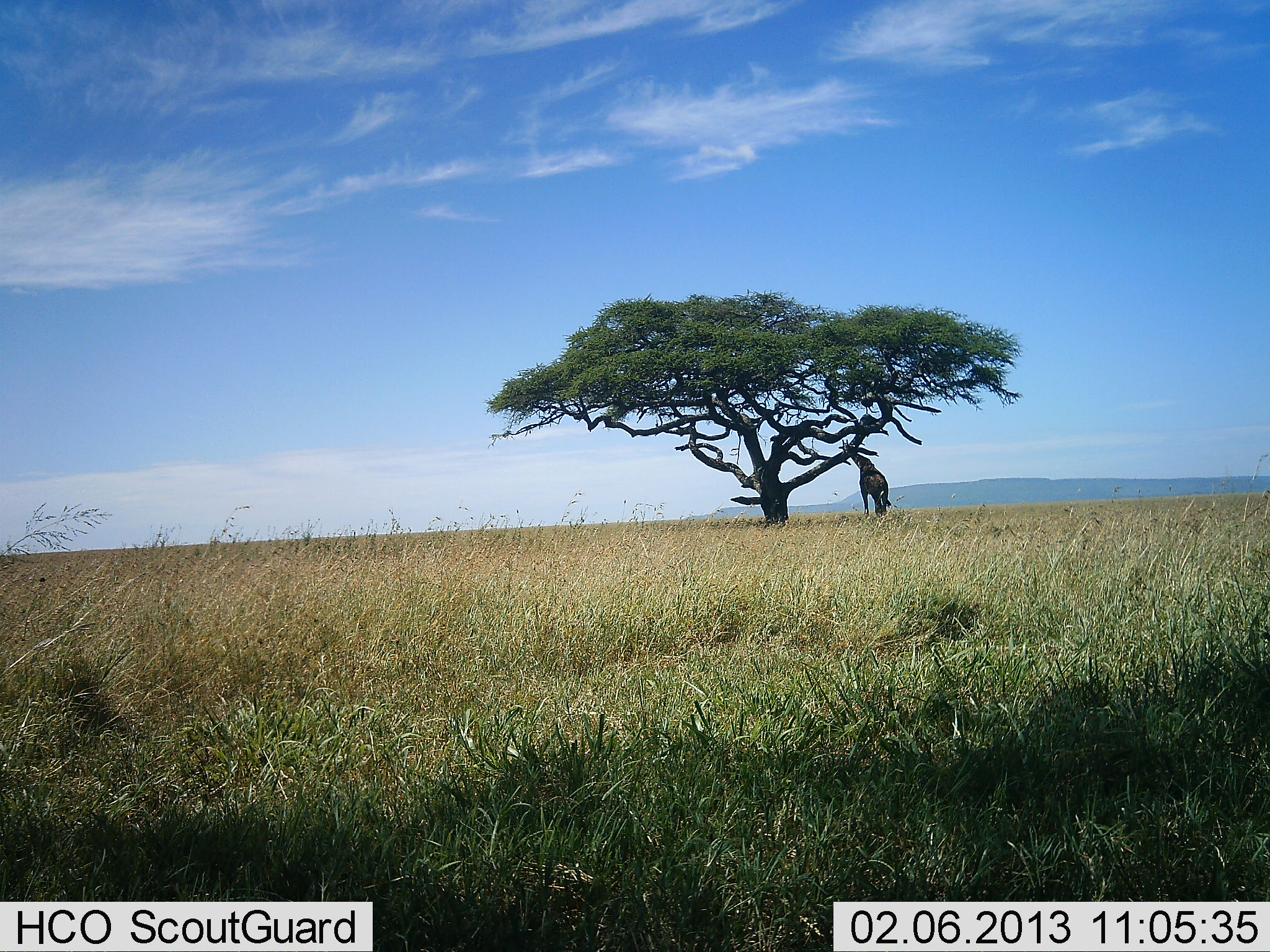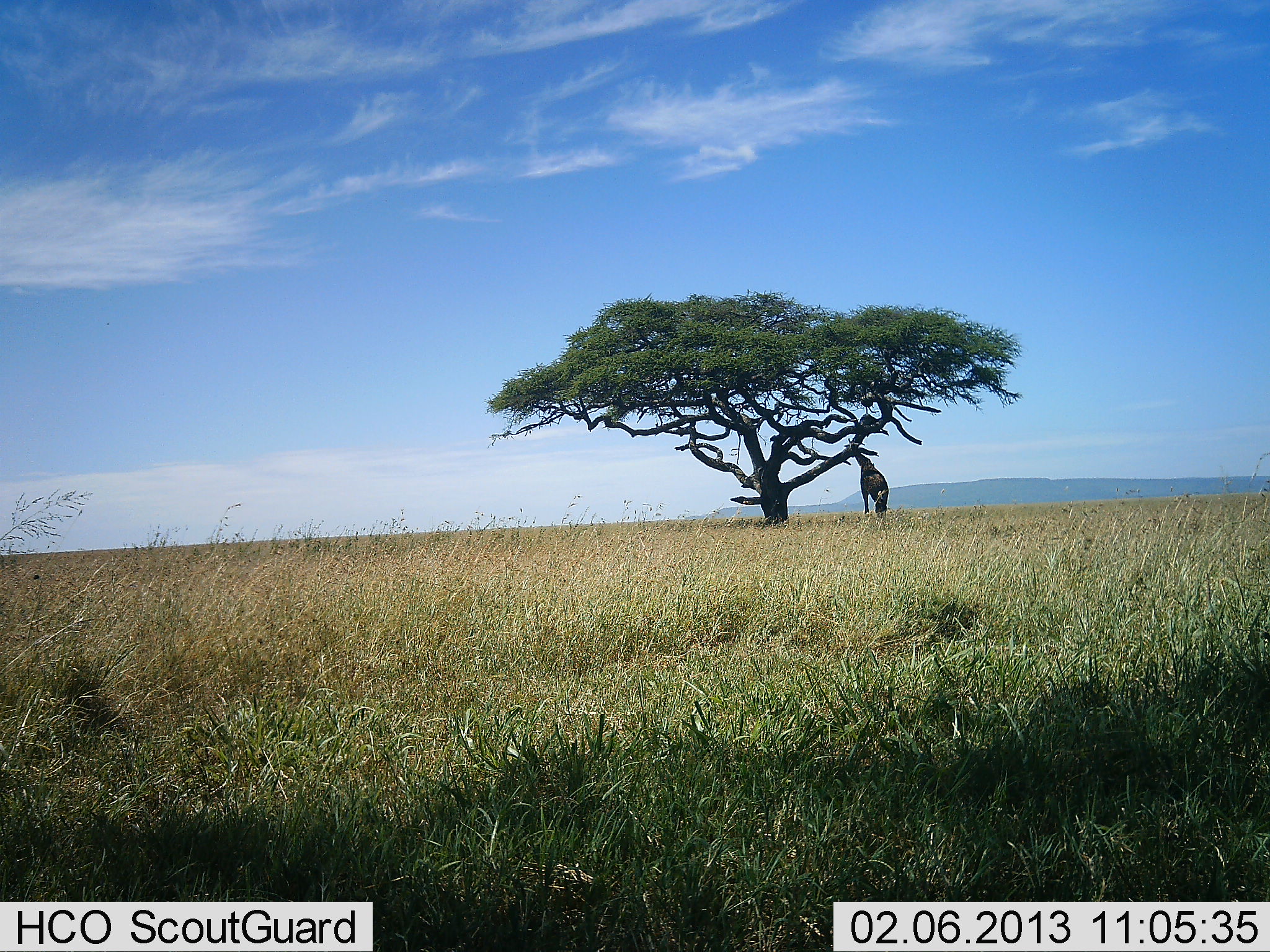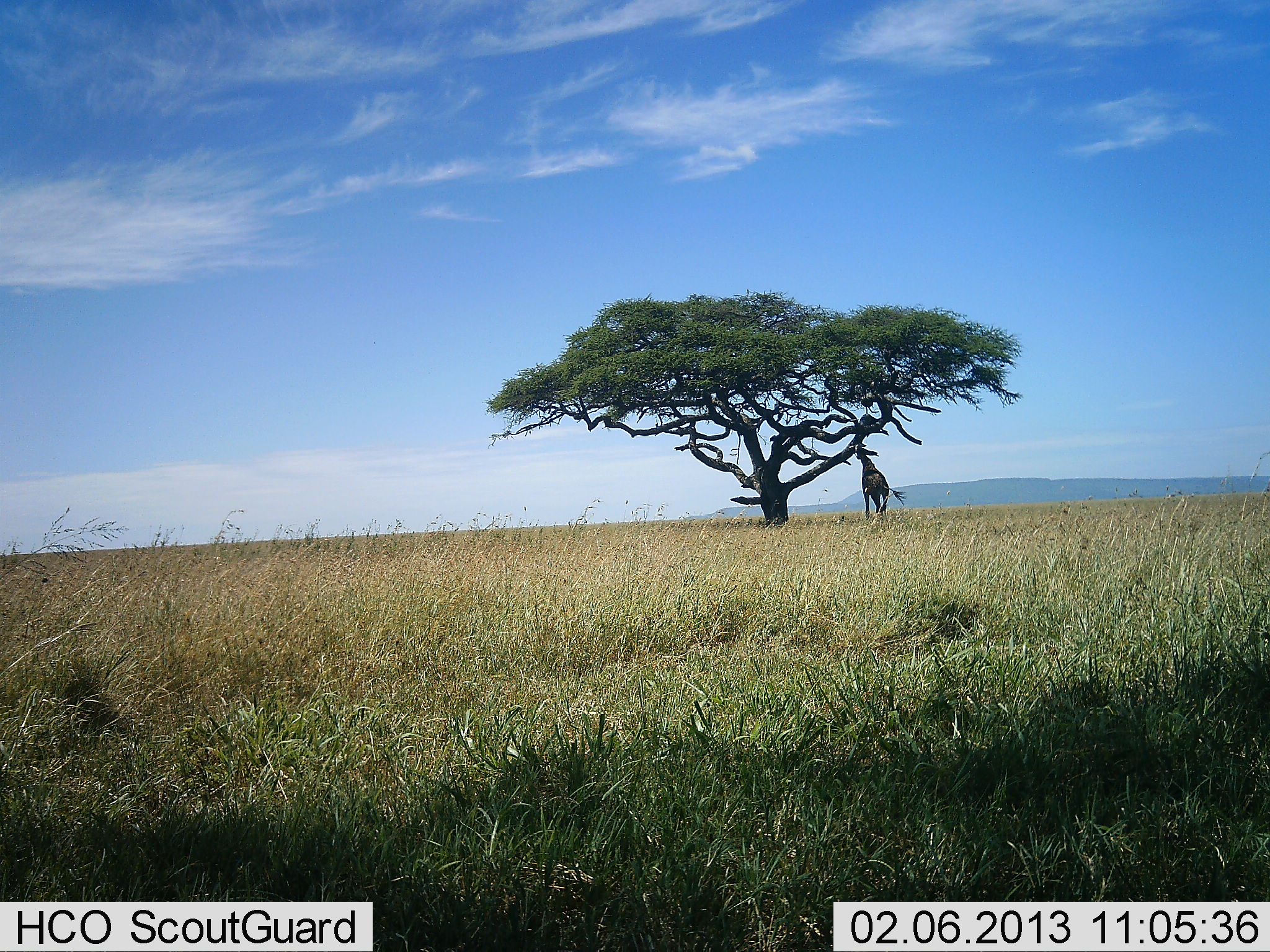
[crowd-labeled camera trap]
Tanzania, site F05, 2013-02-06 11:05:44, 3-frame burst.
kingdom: Animalia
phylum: Chordata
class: Mammalia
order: Artiodactyla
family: Giraffidae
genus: Giraffa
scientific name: Giraffa camelopardalis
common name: giraffe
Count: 1.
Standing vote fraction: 41%.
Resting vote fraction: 0%.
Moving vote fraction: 2%.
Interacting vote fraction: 0%.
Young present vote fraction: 0%.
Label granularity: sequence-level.